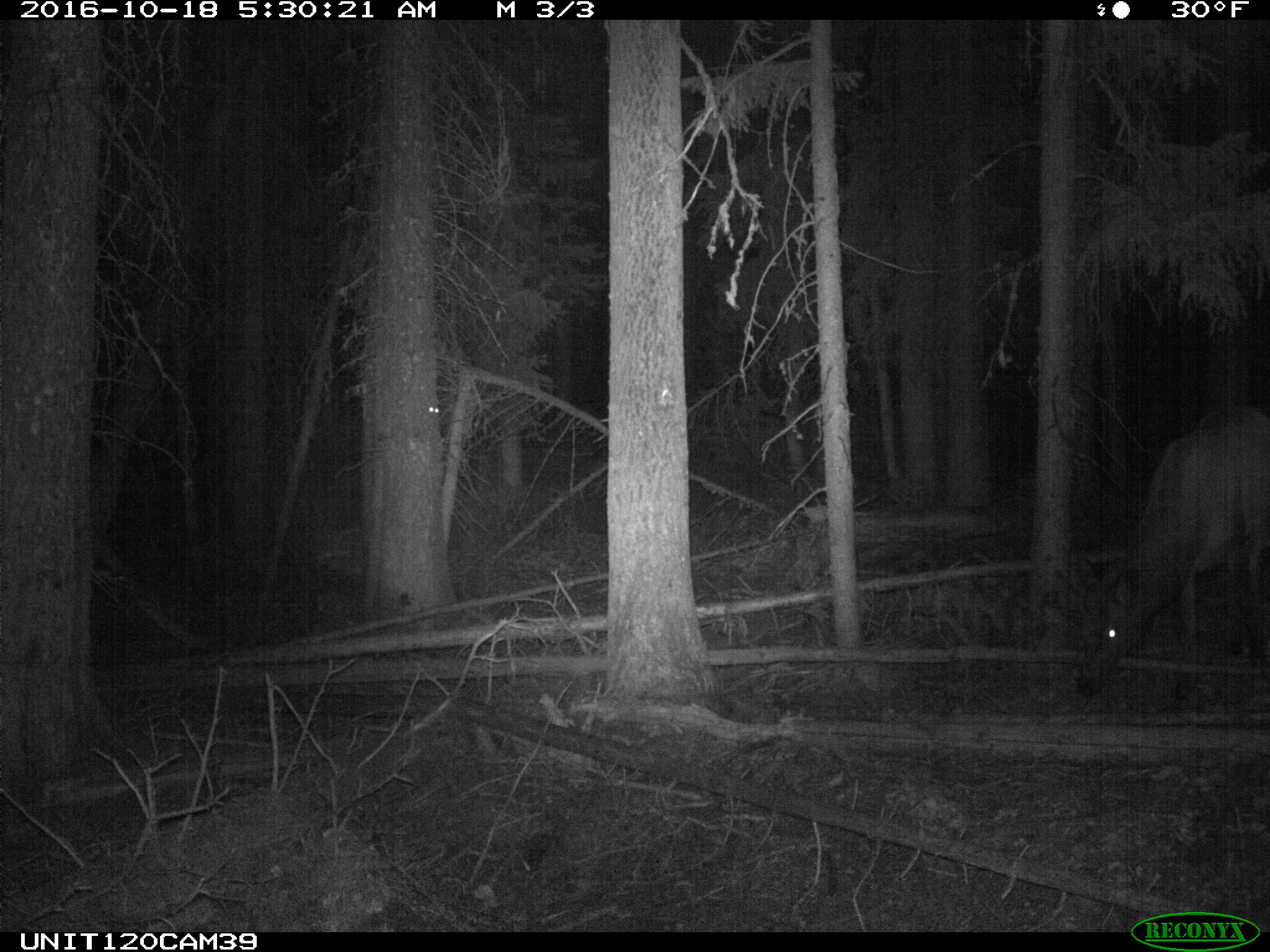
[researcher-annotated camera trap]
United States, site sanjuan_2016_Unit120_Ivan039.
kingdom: Animalia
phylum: Chordata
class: Mammalia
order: Artiodactyla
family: Cervidae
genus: Cervus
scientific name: Cervus elaphus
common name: red deer